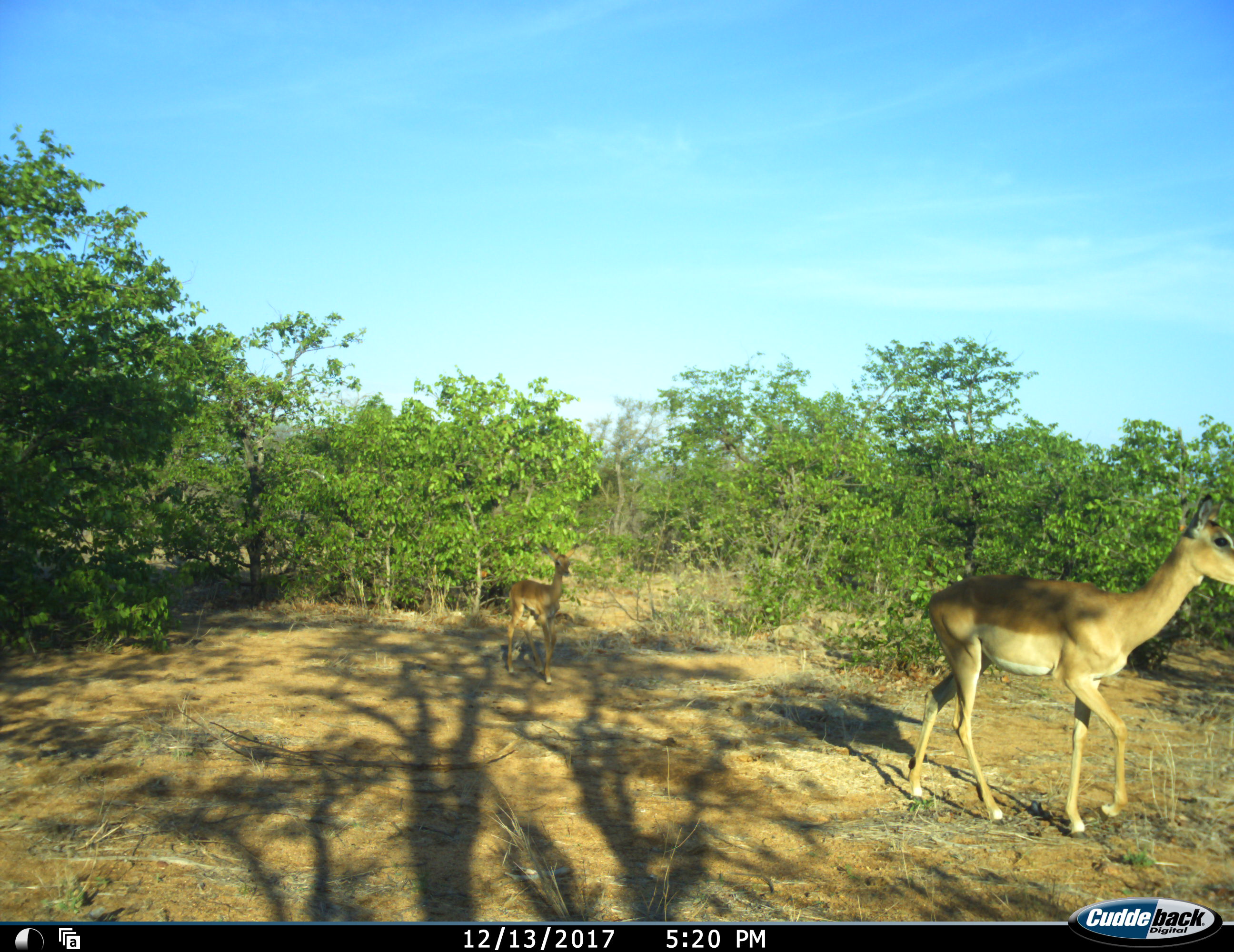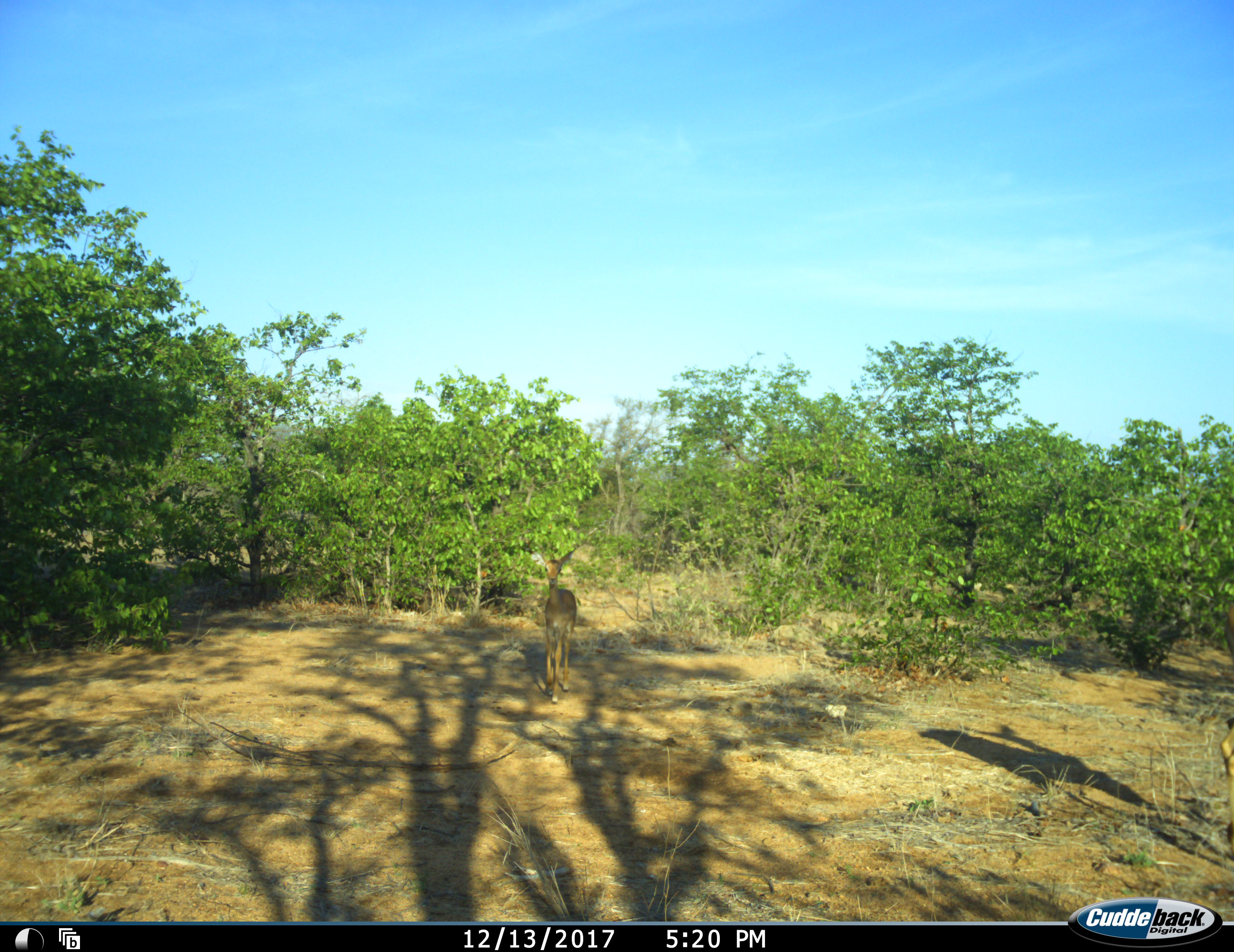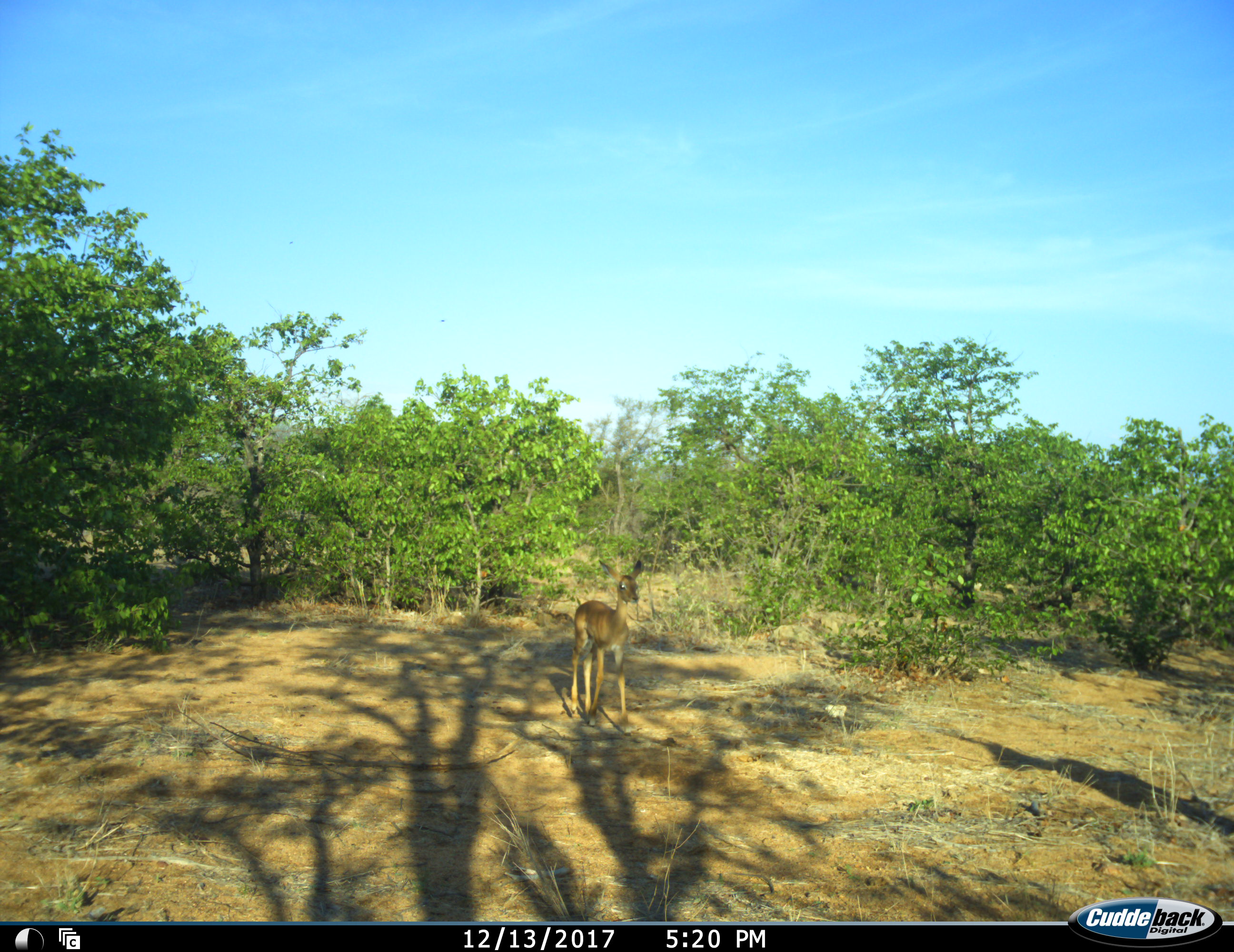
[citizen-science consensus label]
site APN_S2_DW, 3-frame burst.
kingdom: Animalia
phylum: Chordata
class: Mammalia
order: Artiodactyla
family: Bovidae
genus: Aepyceros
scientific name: Aepyceros melampus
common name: impala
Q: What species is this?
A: Impala (Aepyceros melampus).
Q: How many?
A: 2.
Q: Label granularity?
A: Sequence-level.